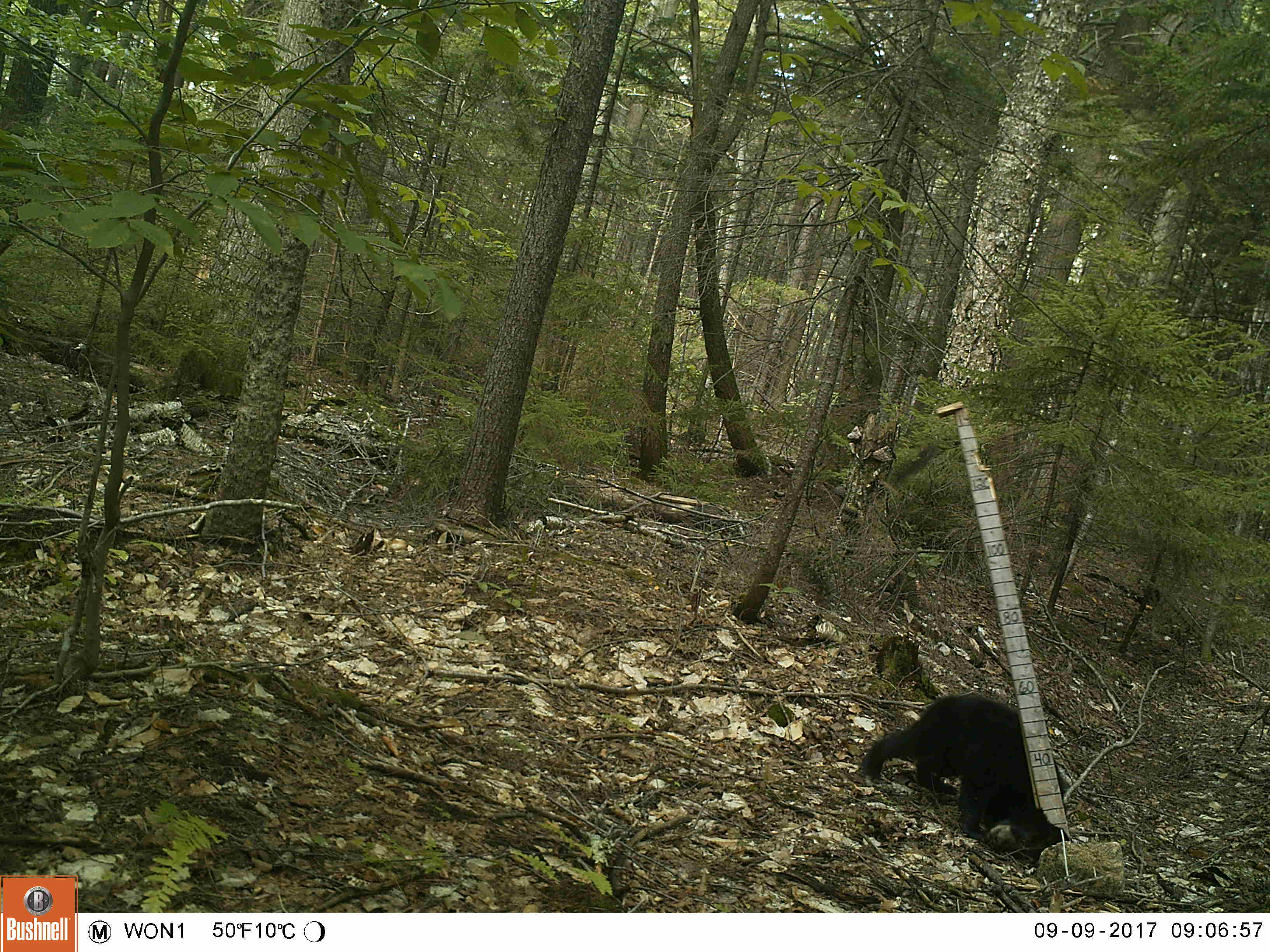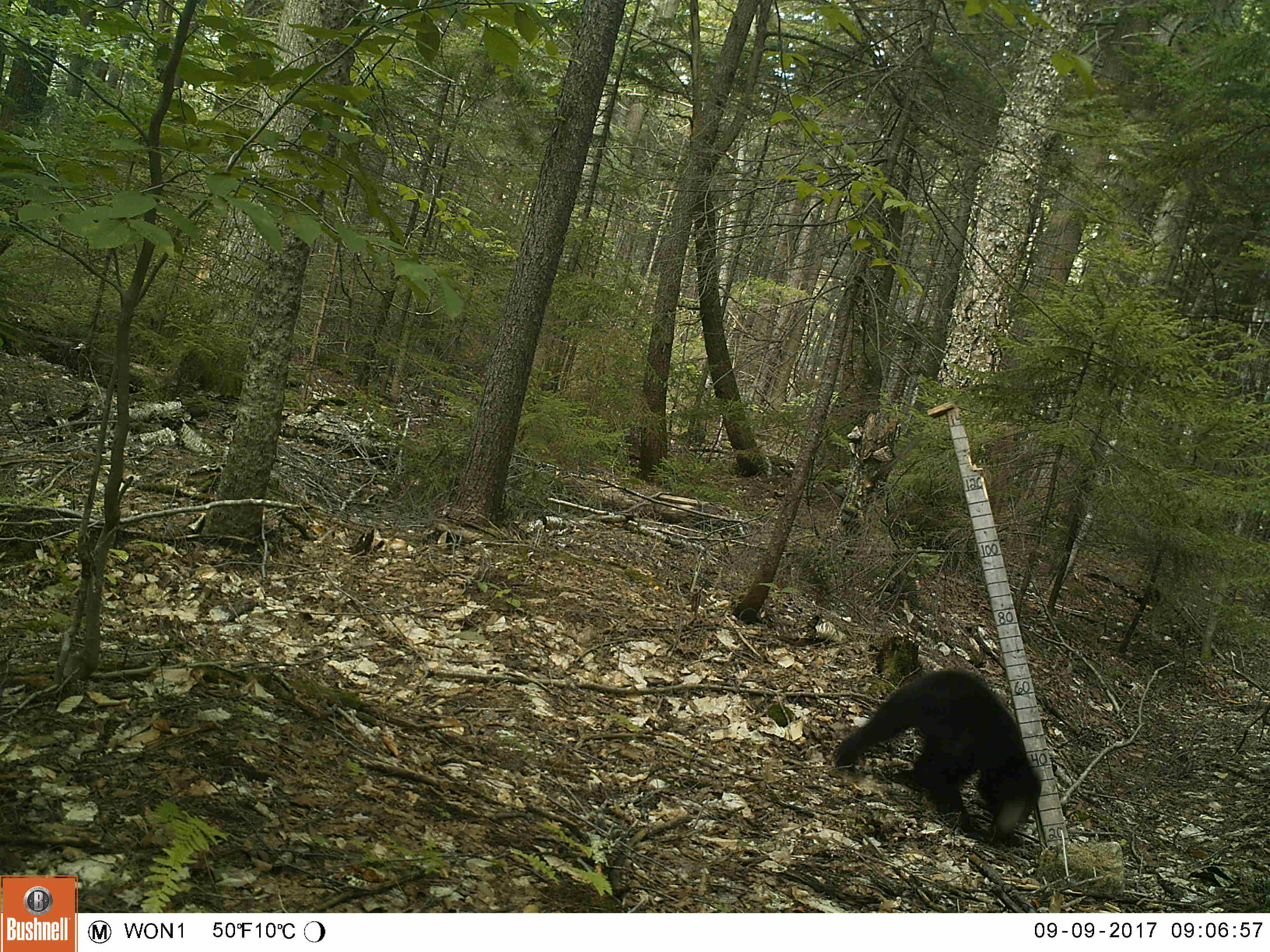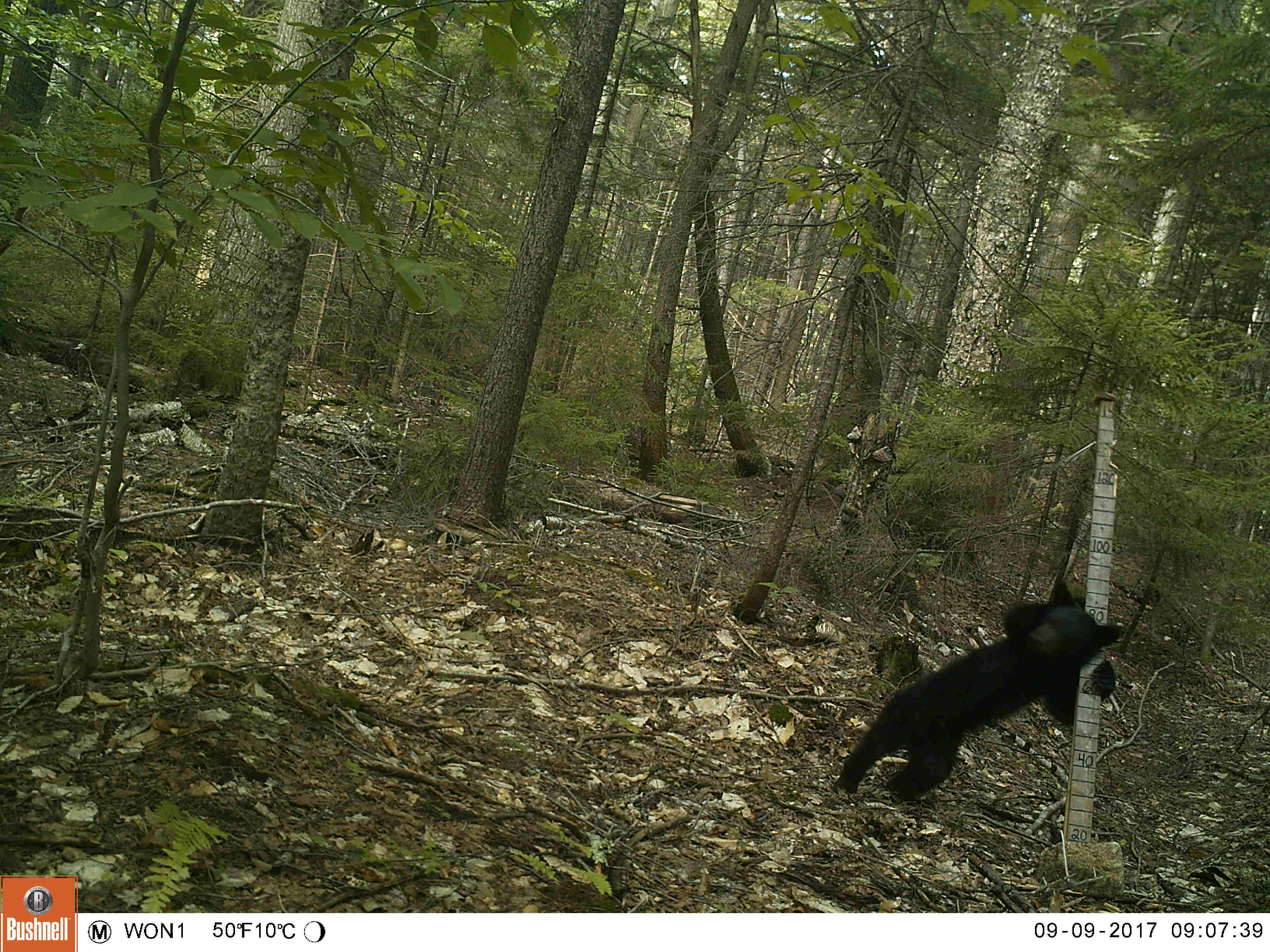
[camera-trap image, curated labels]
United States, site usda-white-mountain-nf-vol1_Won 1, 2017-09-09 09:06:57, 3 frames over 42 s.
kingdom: Animalia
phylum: Chordata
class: Mammalia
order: Carnivora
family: Ursidae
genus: Ursus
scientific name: Ursus americanus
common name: black bear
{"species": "black bear (Ursus americanus)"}